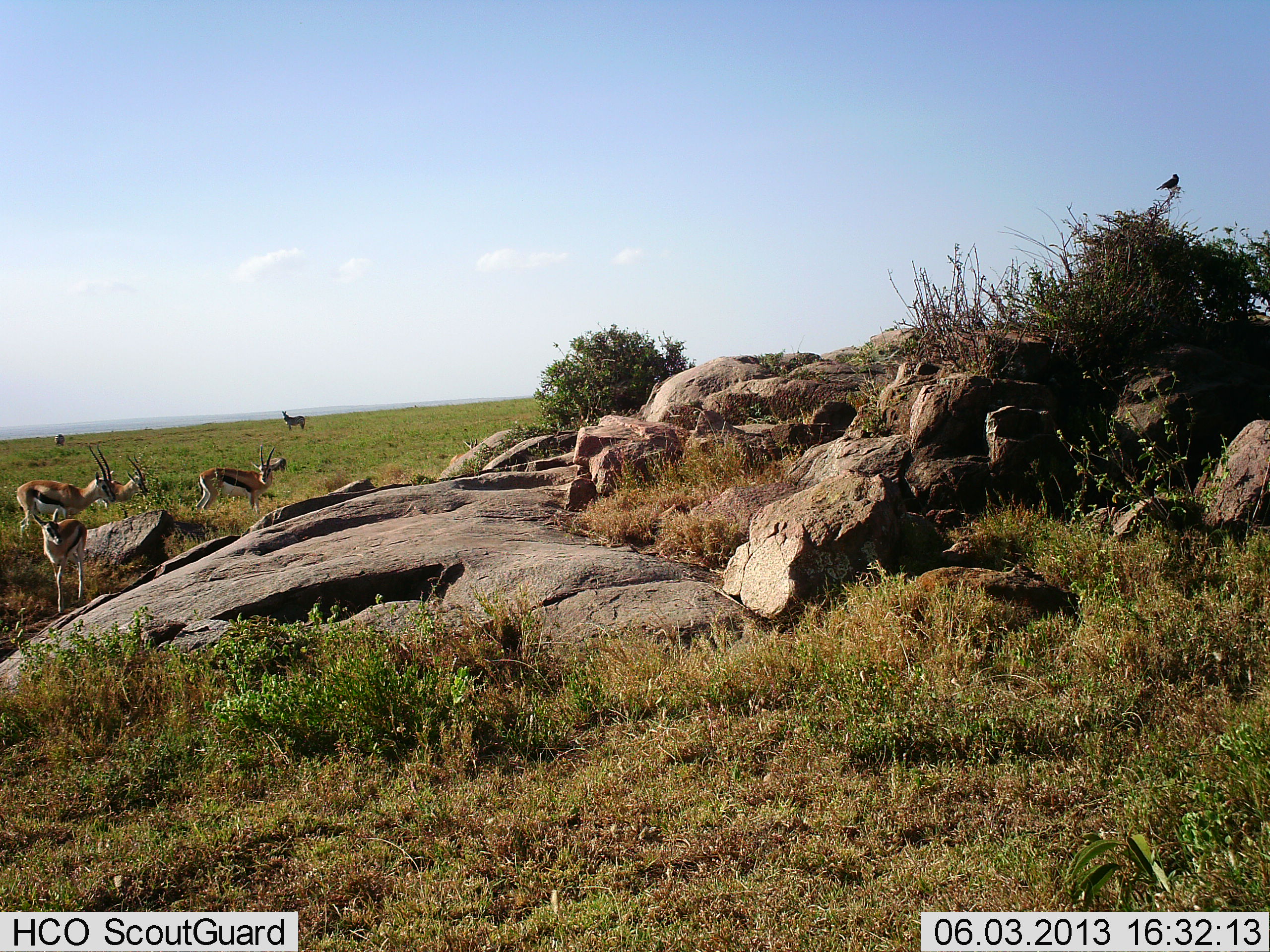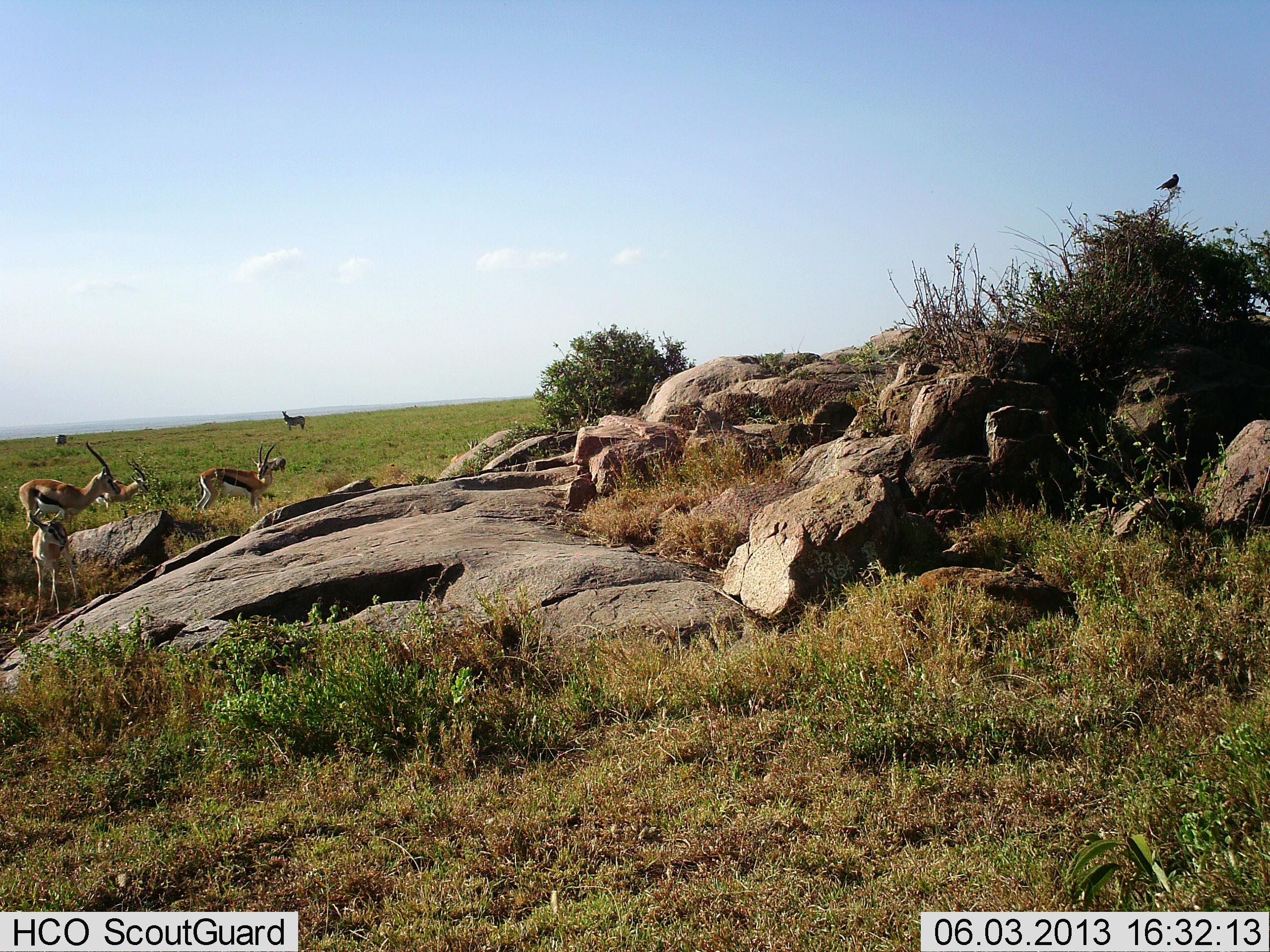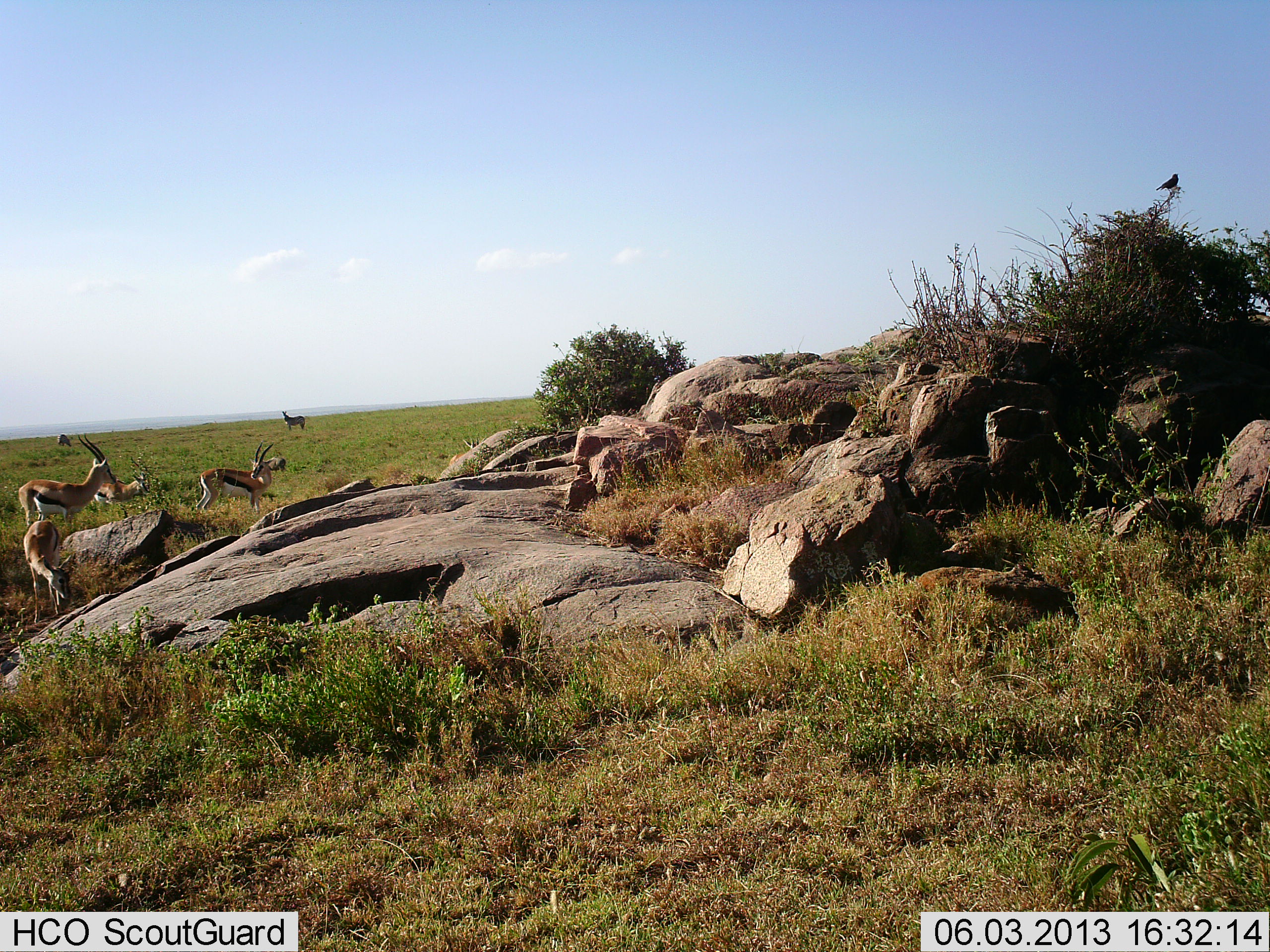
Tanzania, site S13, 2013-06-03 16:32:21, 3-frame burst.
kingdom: Animalia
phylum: Chordata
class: Mammalia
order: Artiodactyla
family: Bovidae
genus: Eudorcas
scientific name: Eudorcas thomsonii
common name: thomson's gazelle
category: gazellethomsons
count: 5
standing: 85%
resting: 10%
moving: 10%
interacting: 5%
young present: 0%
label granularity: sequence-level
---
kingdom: Animalia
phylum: Chordata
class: Aves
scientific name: Aves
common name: bird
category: otherbird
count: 1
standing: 80%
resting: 20%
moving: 0%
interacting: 0%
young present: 0%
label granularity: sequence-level